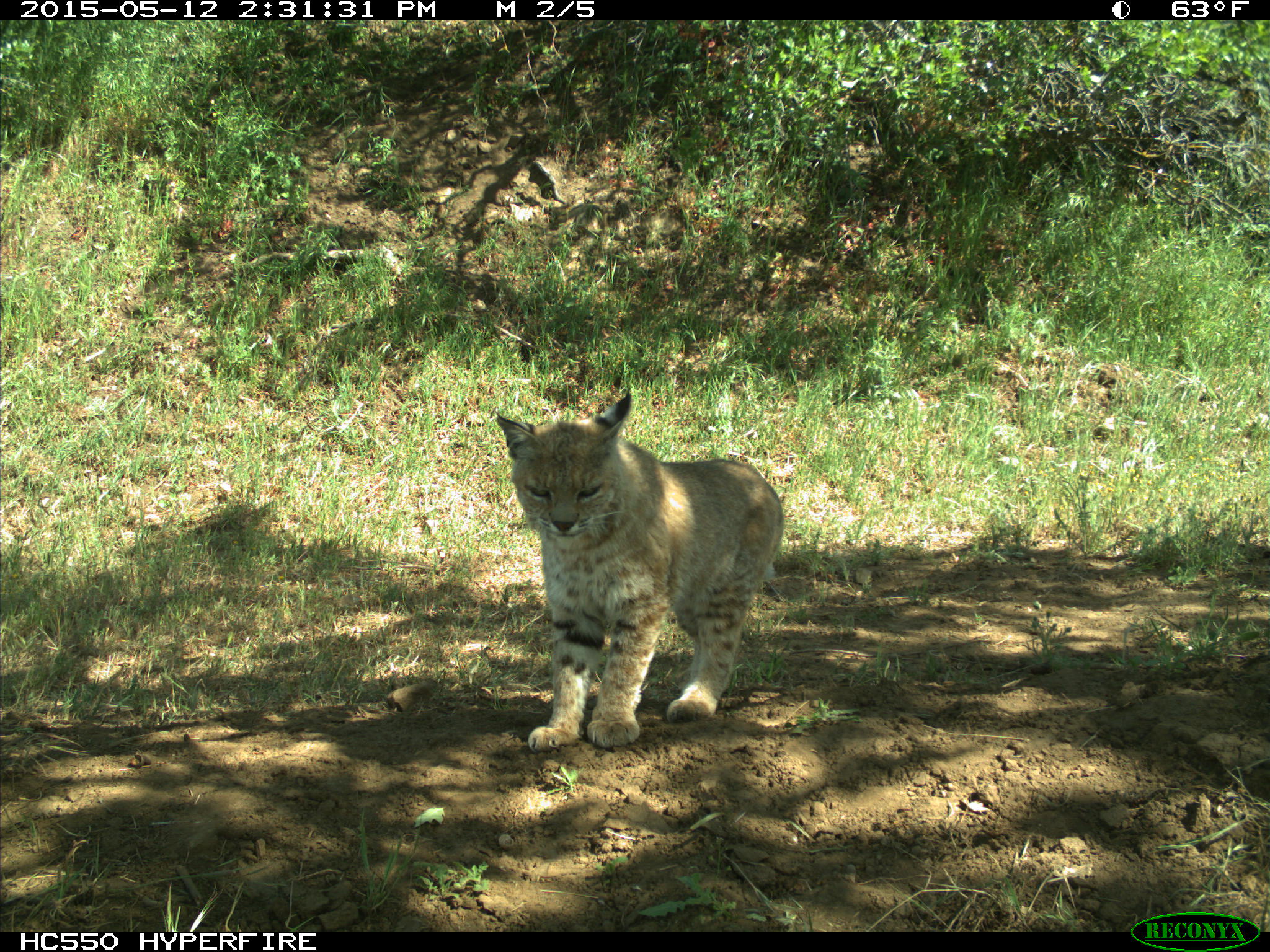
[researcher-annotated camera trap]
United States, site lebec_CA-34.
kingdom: Animalia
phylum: Chordata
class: Mammalia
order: Carnivora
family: Felidae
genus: Lynx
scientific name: Lynx rufus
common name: bobcat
Lynx rufus (bobcat).